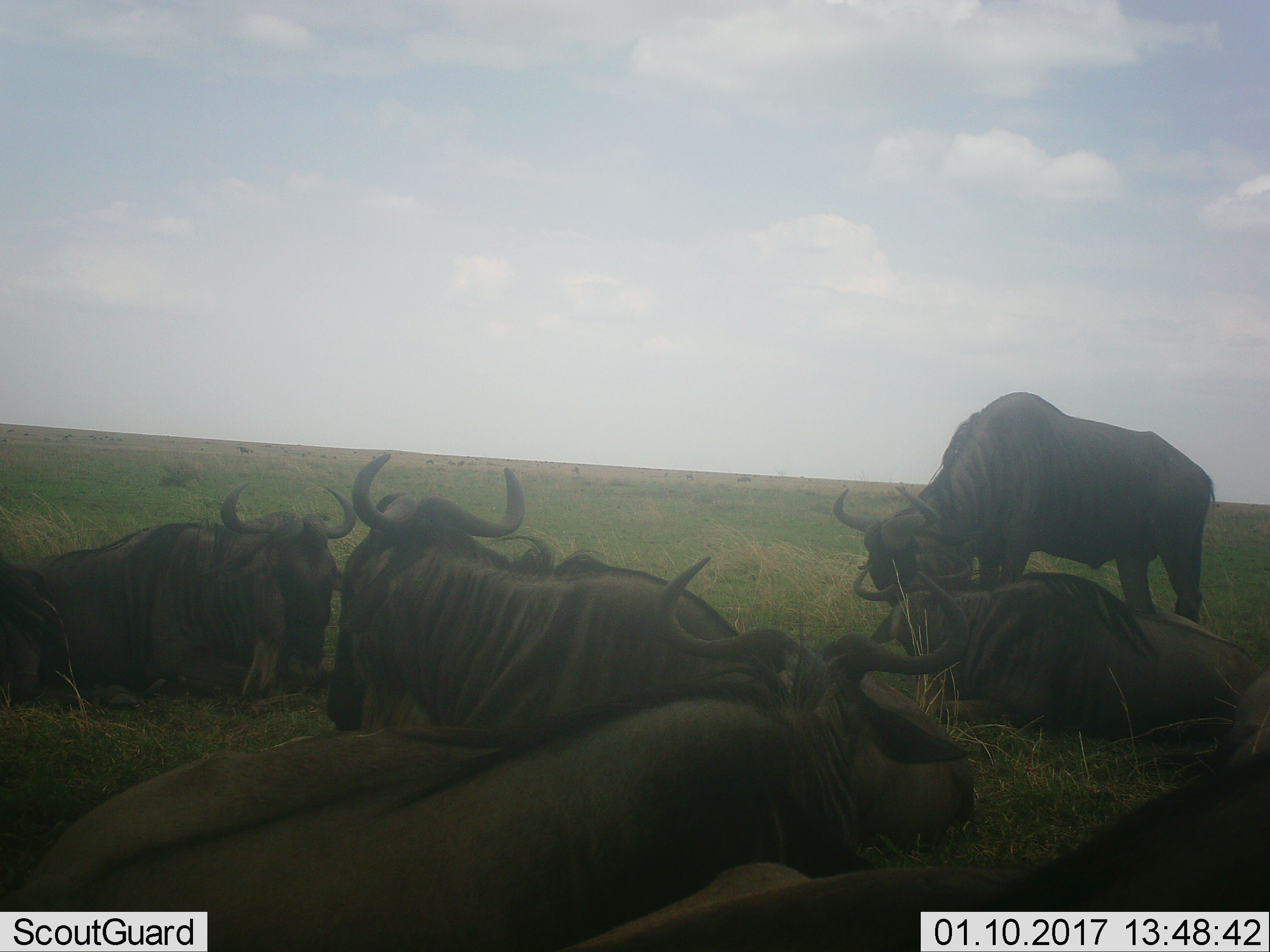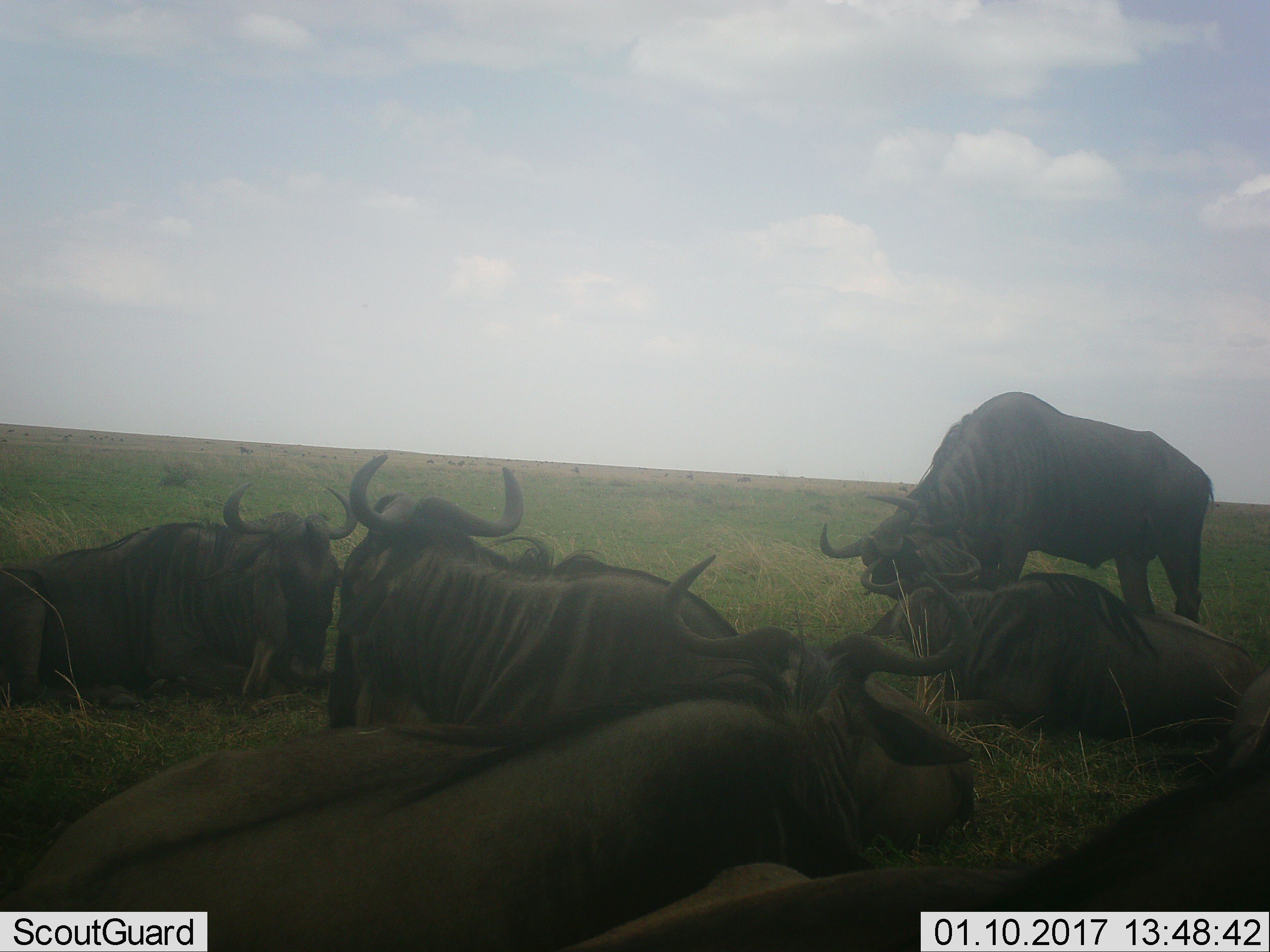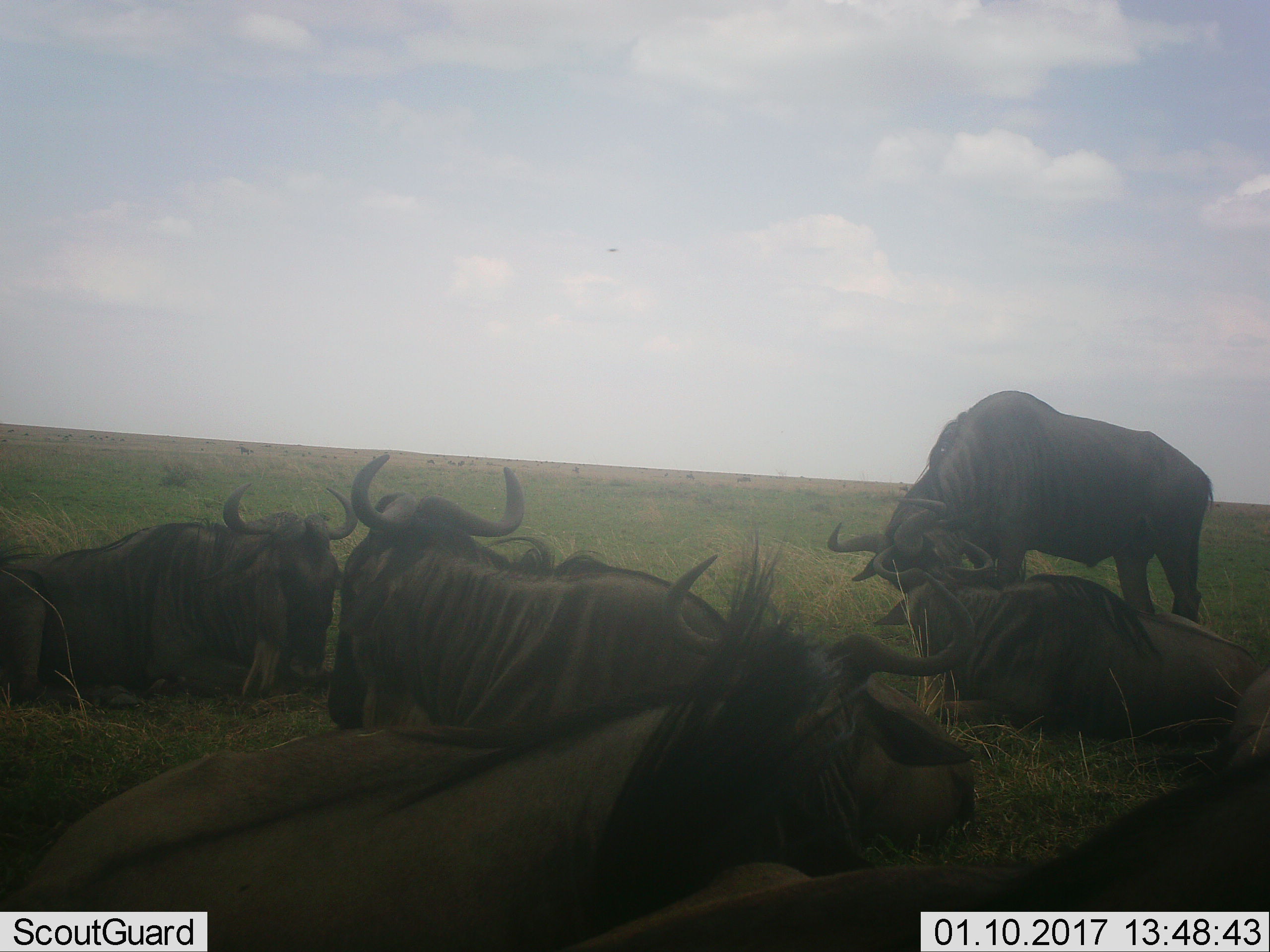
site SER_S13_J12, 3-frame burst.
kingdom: Animalia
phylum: Chordata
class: Mammalia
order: Artiodactyla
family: Bovidae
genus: Connochaetes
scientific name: Connochaetes taurinus taurinus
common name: blue wildebeest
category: wildebeestblue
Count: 6.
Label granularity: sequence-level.